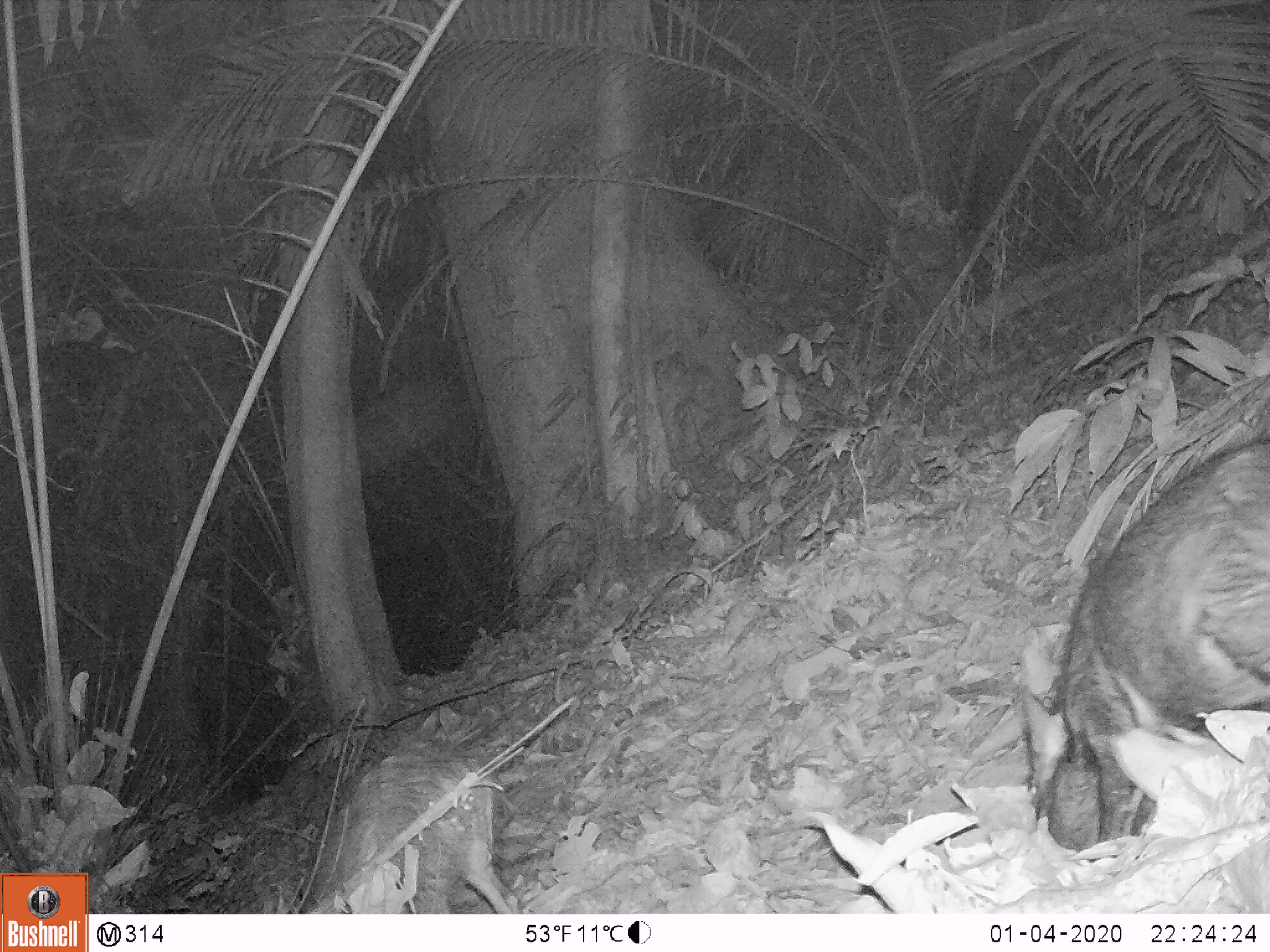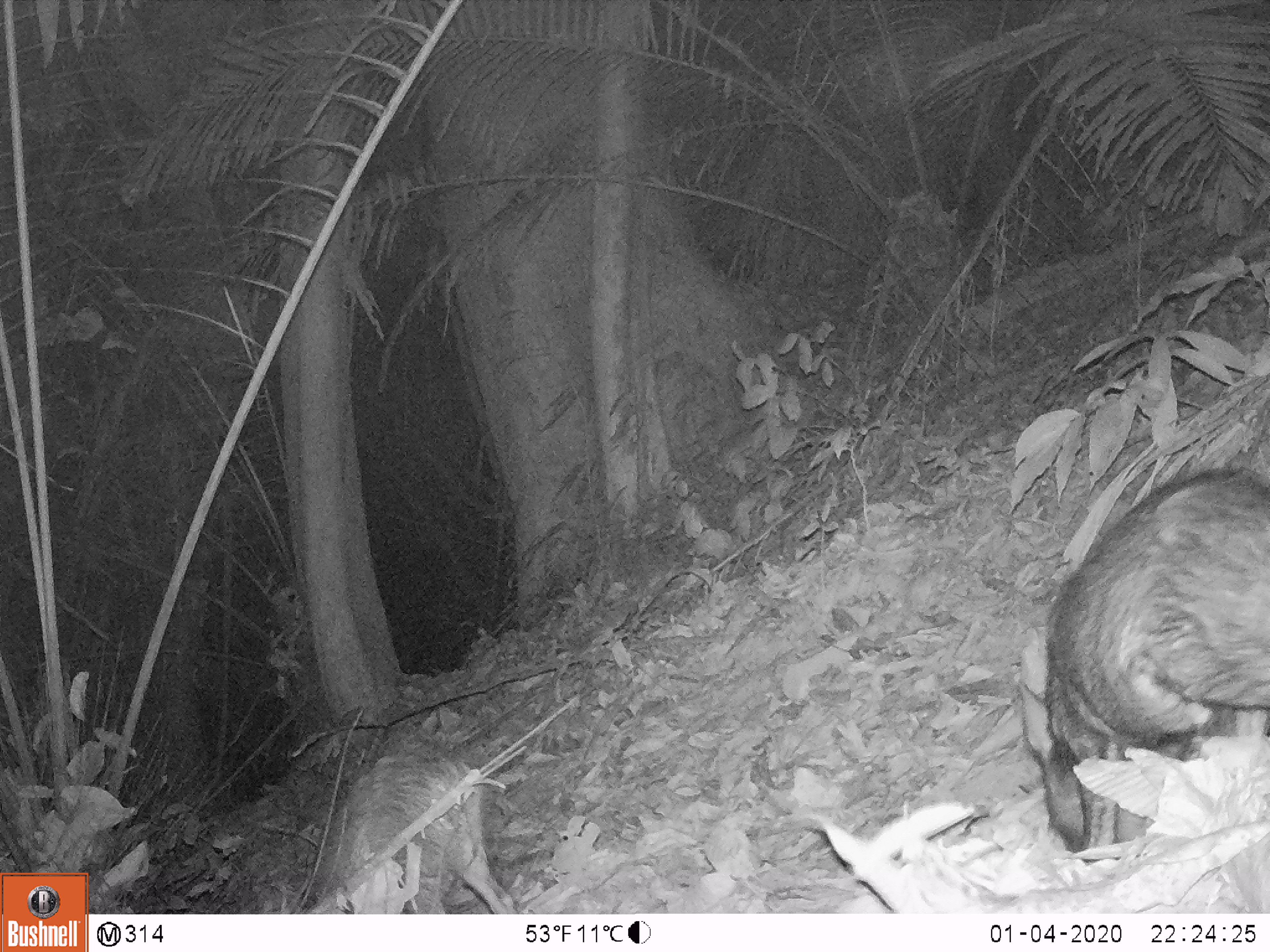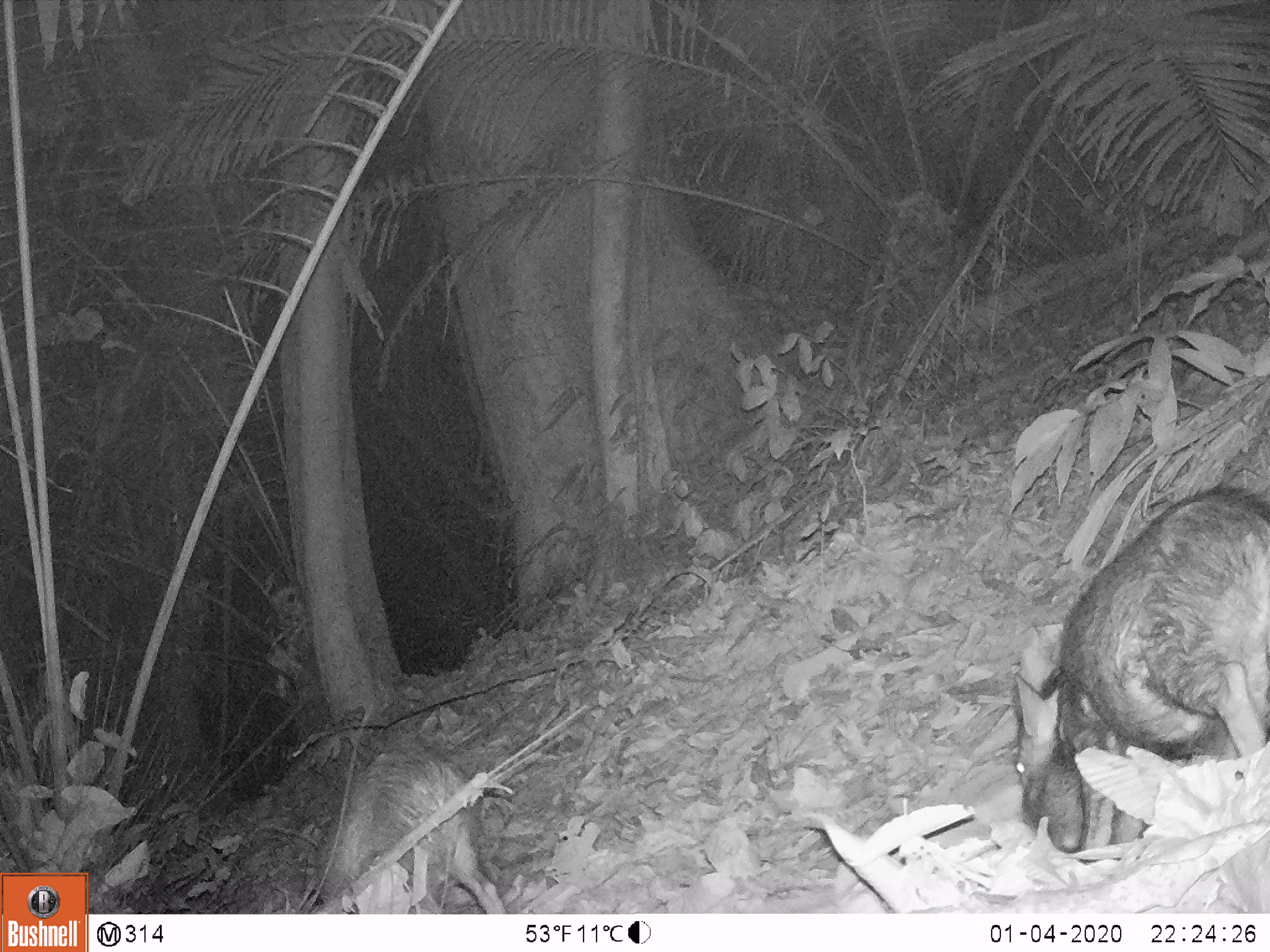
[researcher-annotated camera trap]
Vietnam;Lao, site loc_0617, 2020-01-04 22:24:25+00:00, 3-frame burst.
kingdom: Animalia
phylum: Chordata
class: Mammalia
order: Artiodactyla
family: Suidae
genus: Sus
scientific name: Sus scrofa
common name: eurasian wild pig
Eurasian wild pig (Sus scrofa). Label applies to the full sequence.